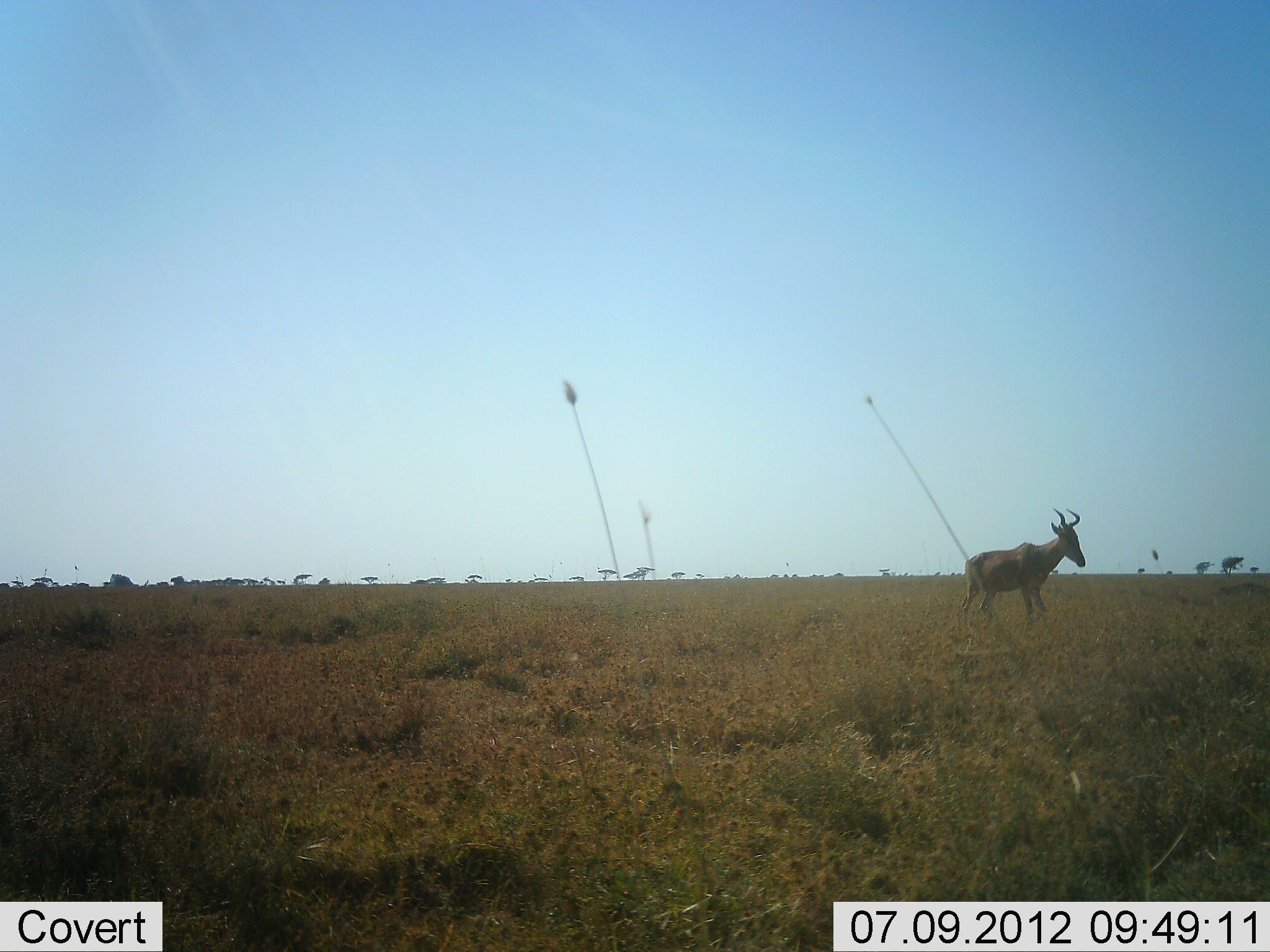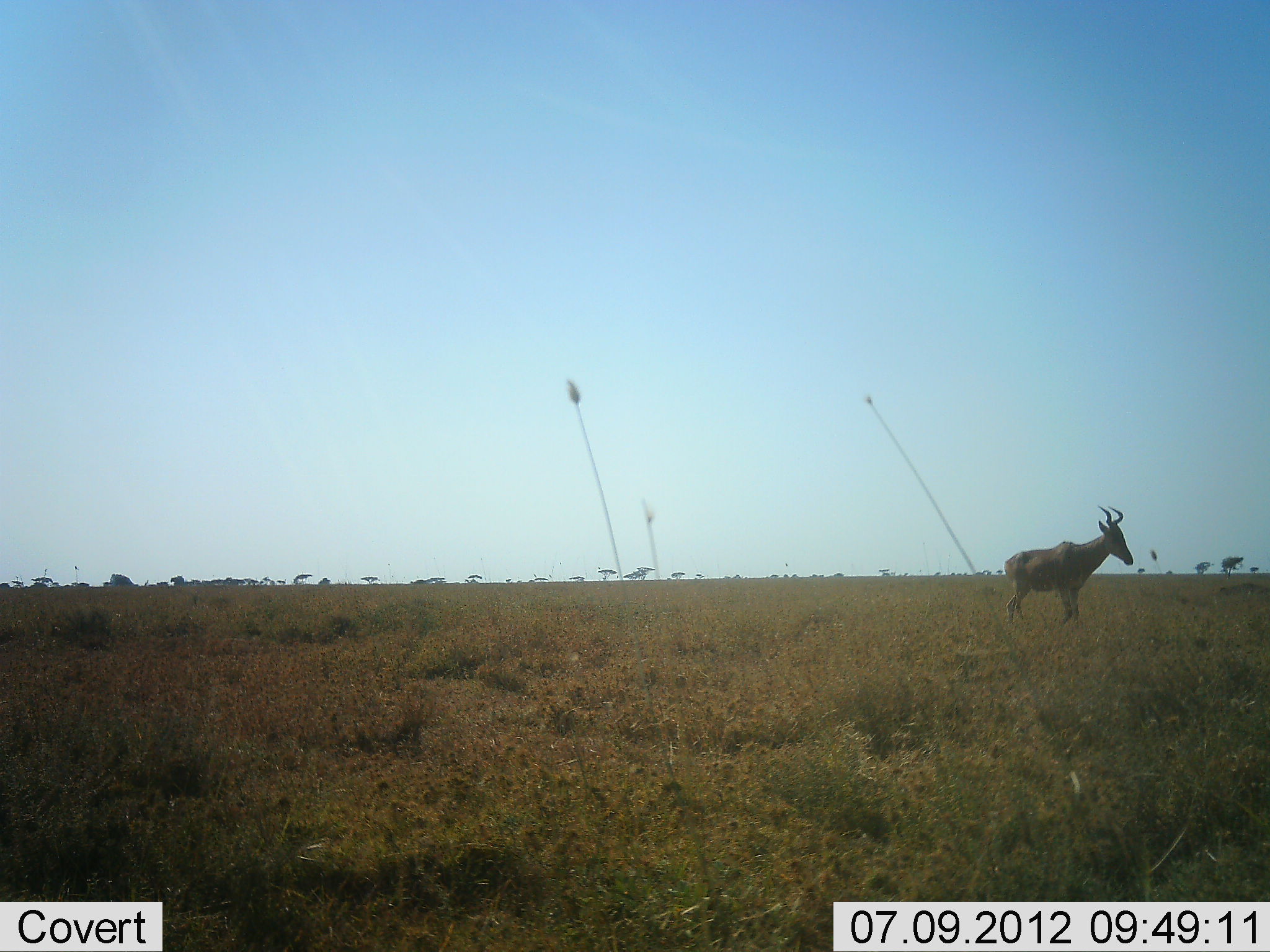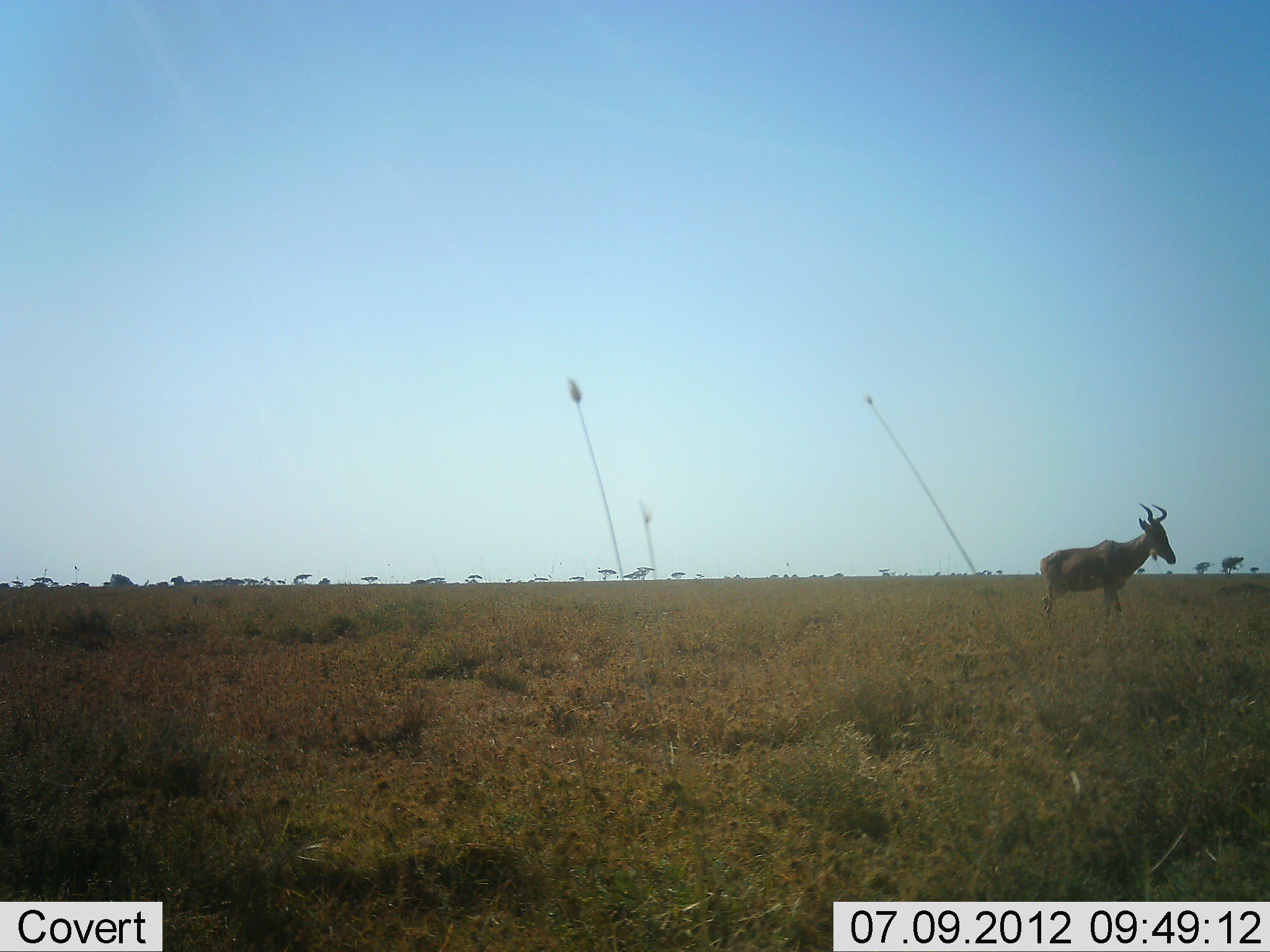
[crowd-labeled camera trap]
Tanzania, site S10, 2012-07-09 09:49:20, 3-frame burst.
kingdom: Animalia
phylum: Chordata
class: Mammalia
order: Artiodactyla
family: Bovidae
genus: Alcelaphus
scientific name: Alcelaphus buselaphus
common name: hartebeest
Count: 1.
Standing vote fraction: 10%.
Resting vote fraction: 0%.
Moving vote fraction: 90%.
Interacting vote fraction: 0%.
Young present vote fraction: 0%.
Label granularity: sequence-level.